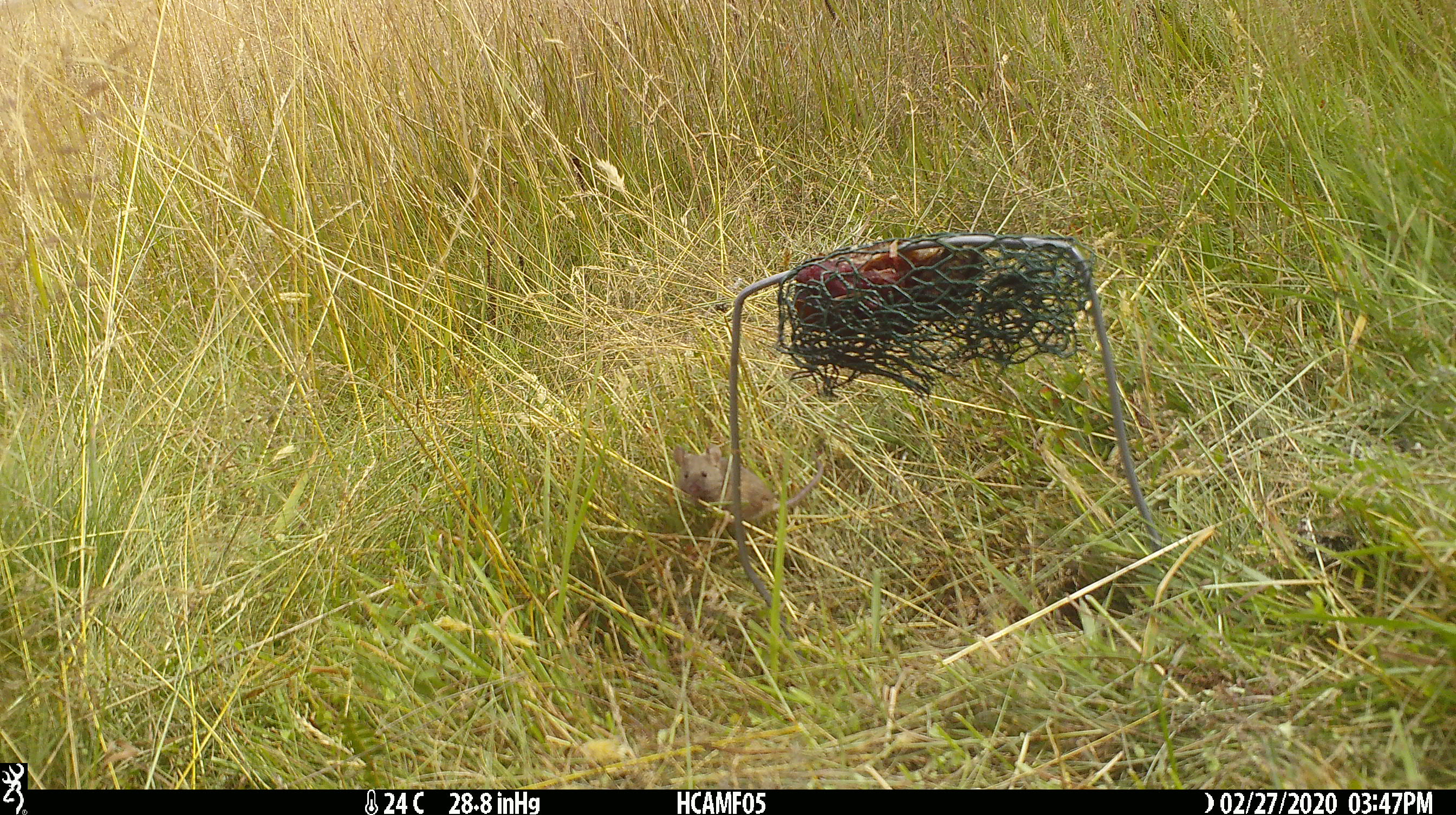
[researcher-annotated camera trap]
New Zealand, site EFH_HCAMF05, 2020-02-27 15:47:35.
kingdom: Animalia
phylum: Chordata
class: Mammalia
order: Rodentia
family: Muridae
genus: Mus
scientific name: Mus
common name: mouse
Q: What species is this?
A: Mouse (Mus).